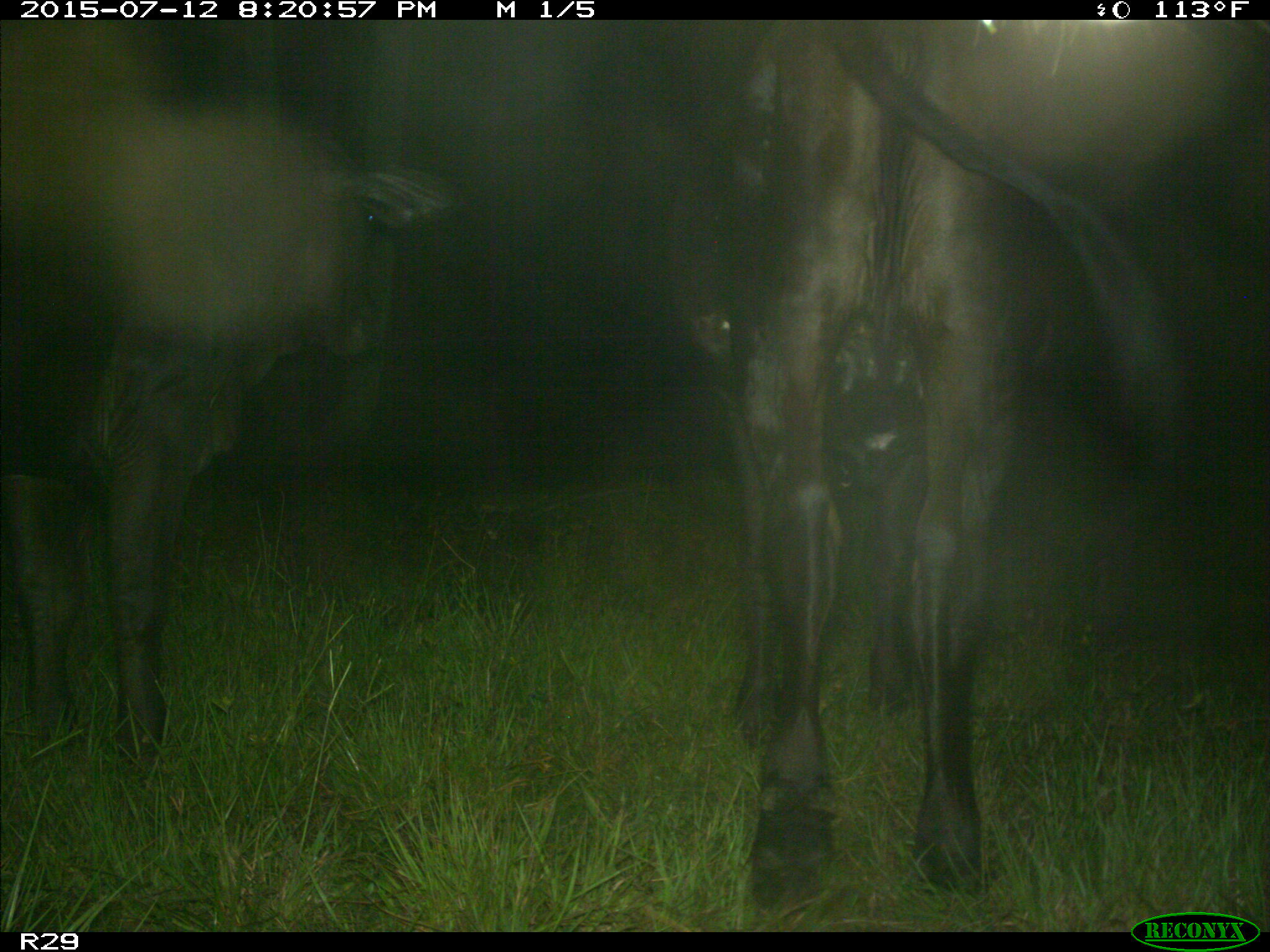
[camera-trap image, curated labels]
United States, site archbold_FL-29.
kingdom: Animalia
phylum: Chordata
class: Mammalia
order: Artiodactyla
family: Bovidae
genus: Bos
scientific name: Bos taurus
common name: domestic cow